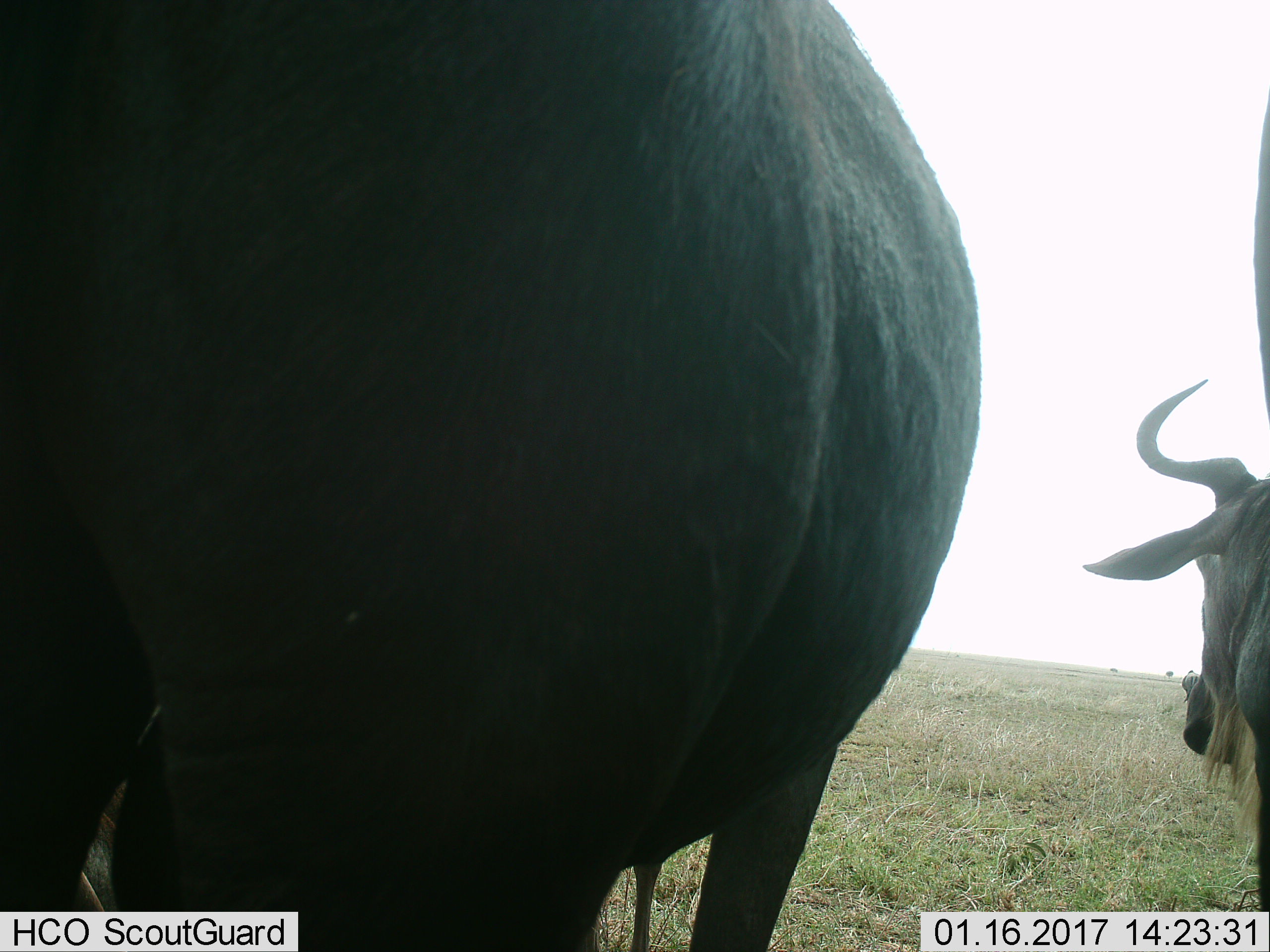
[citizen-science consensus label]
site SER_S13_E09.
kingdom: Animalia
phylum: Chordata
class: Mammalia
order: Artiodactyla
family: Bovidae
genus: Connochaetes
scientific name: Connochaetes taurinus taurinus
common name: blue wildebeest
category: wildebeestblue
Wildebeestblue (blue wildebeest) (Connochaetes taurinus taurinus), count 3. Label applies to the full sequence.